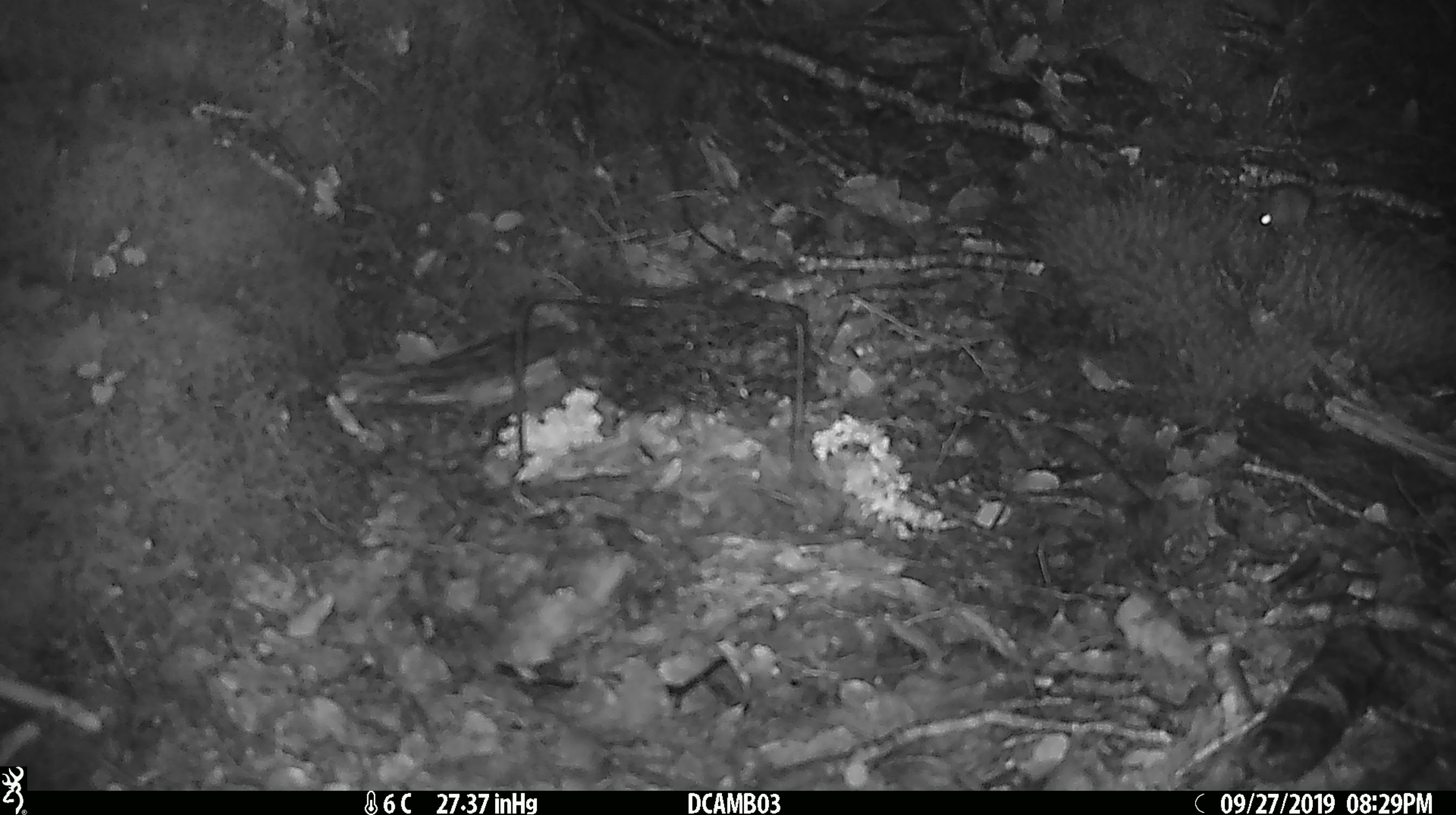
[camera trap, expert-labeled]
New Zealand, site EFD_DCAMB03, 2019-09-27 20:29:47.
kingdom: Animalia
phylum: Chordata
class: Mammalia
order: Rodentia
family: Muridae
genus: Mus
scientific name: Mus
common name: mouse